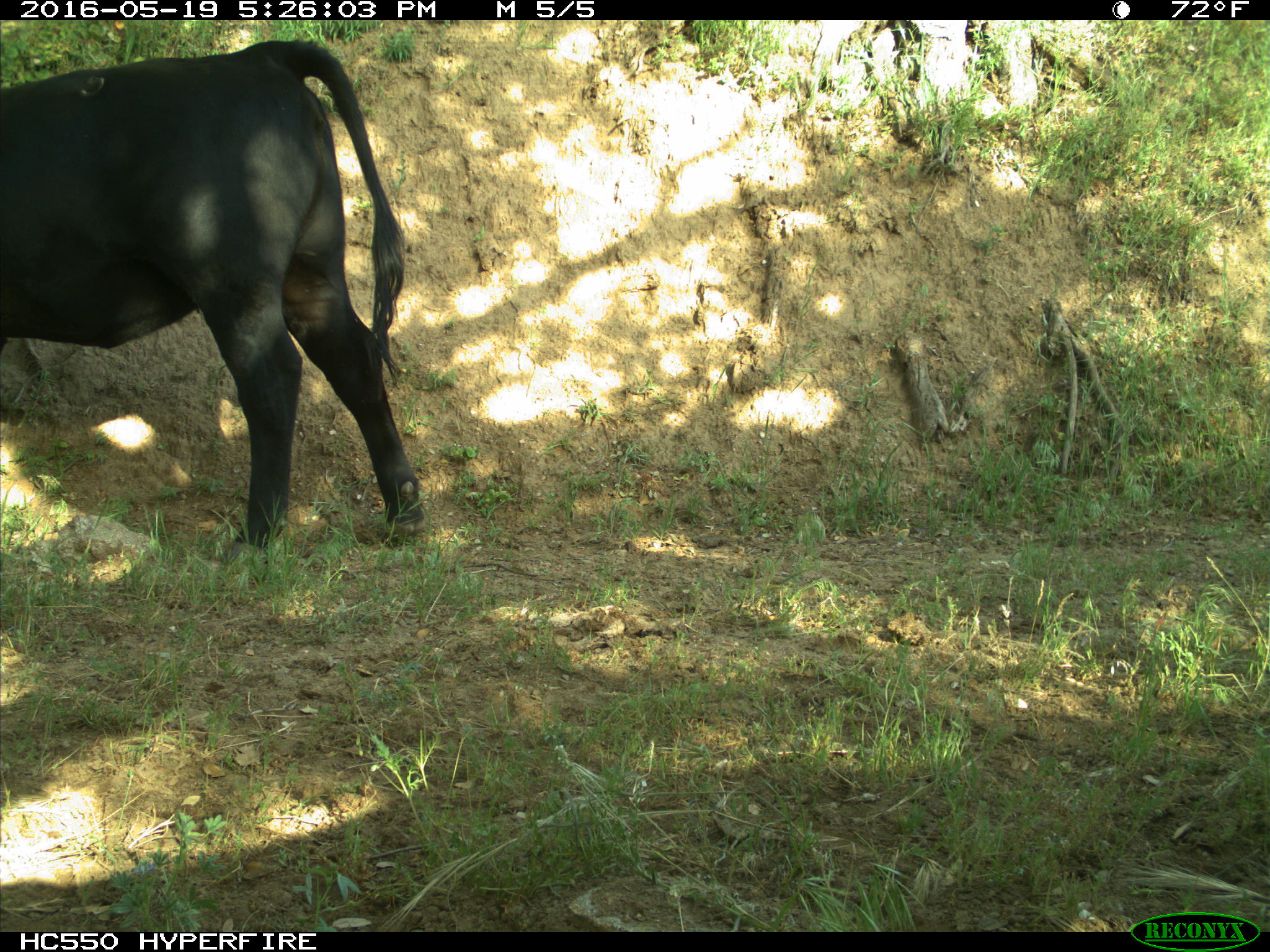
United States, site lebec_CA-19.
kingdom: Animalia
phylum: Chordata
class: Mammalia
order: Artiodactyla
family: Bovidae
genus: Bos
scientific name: Bos taurus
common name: domestic cow